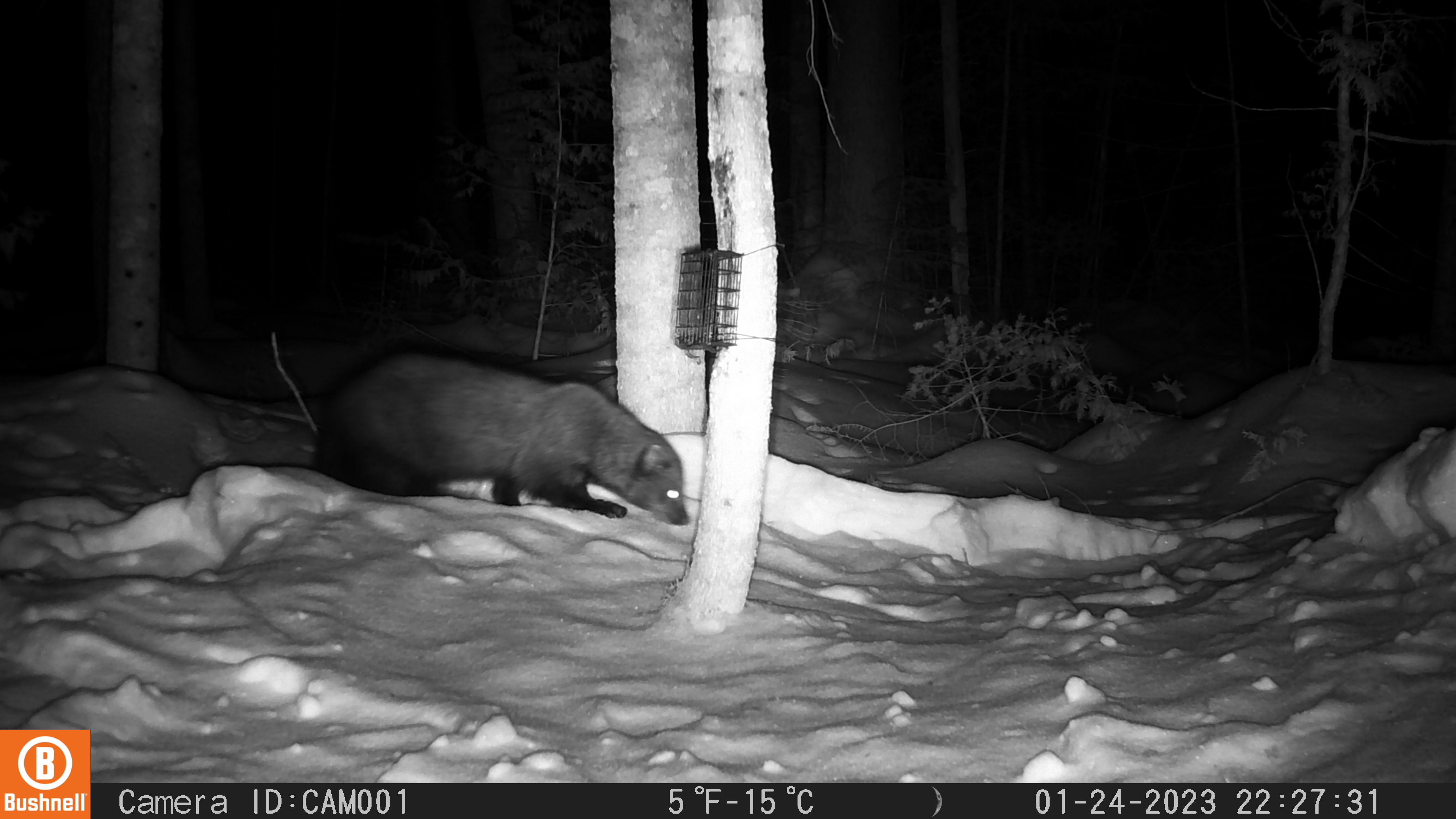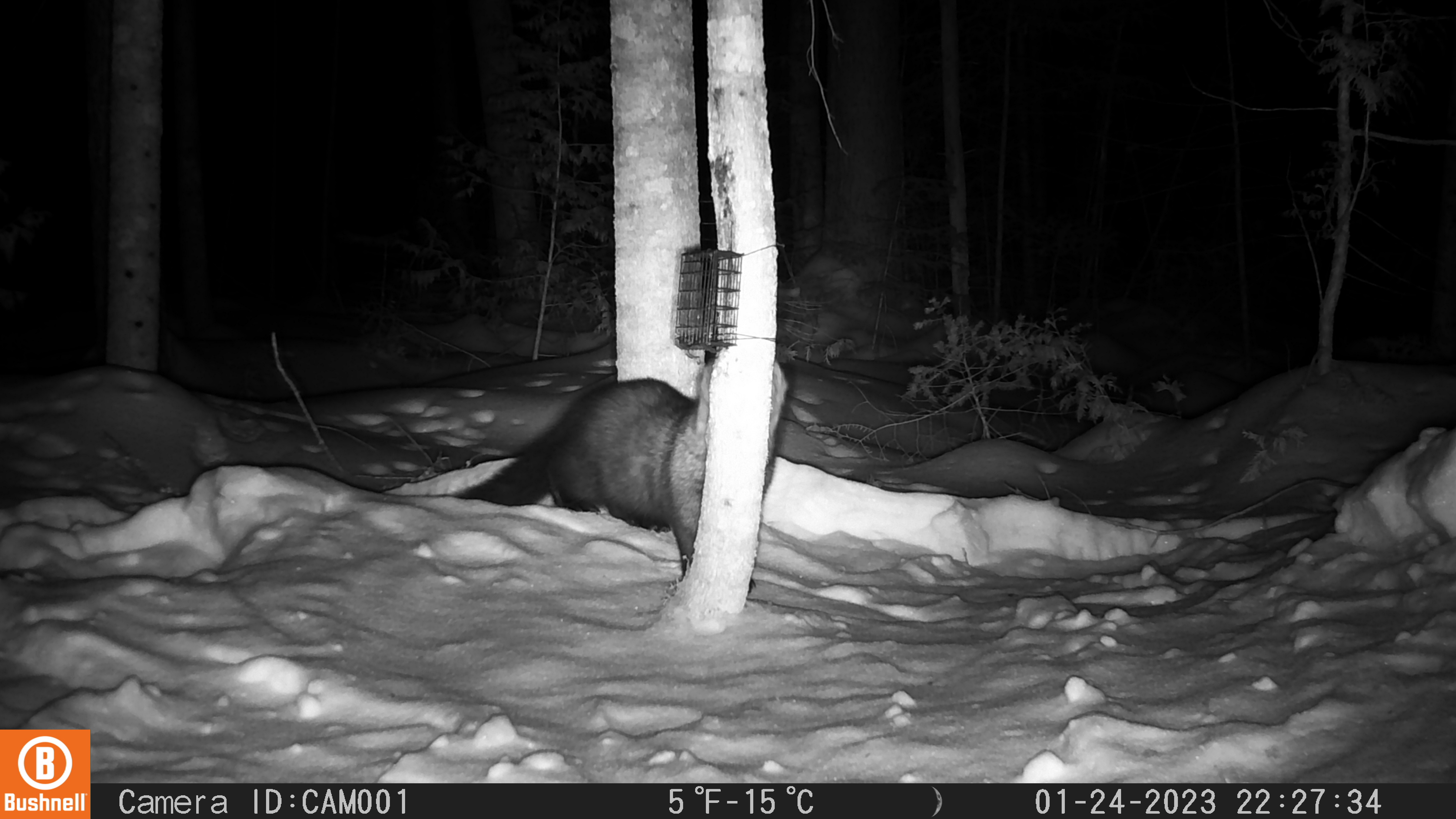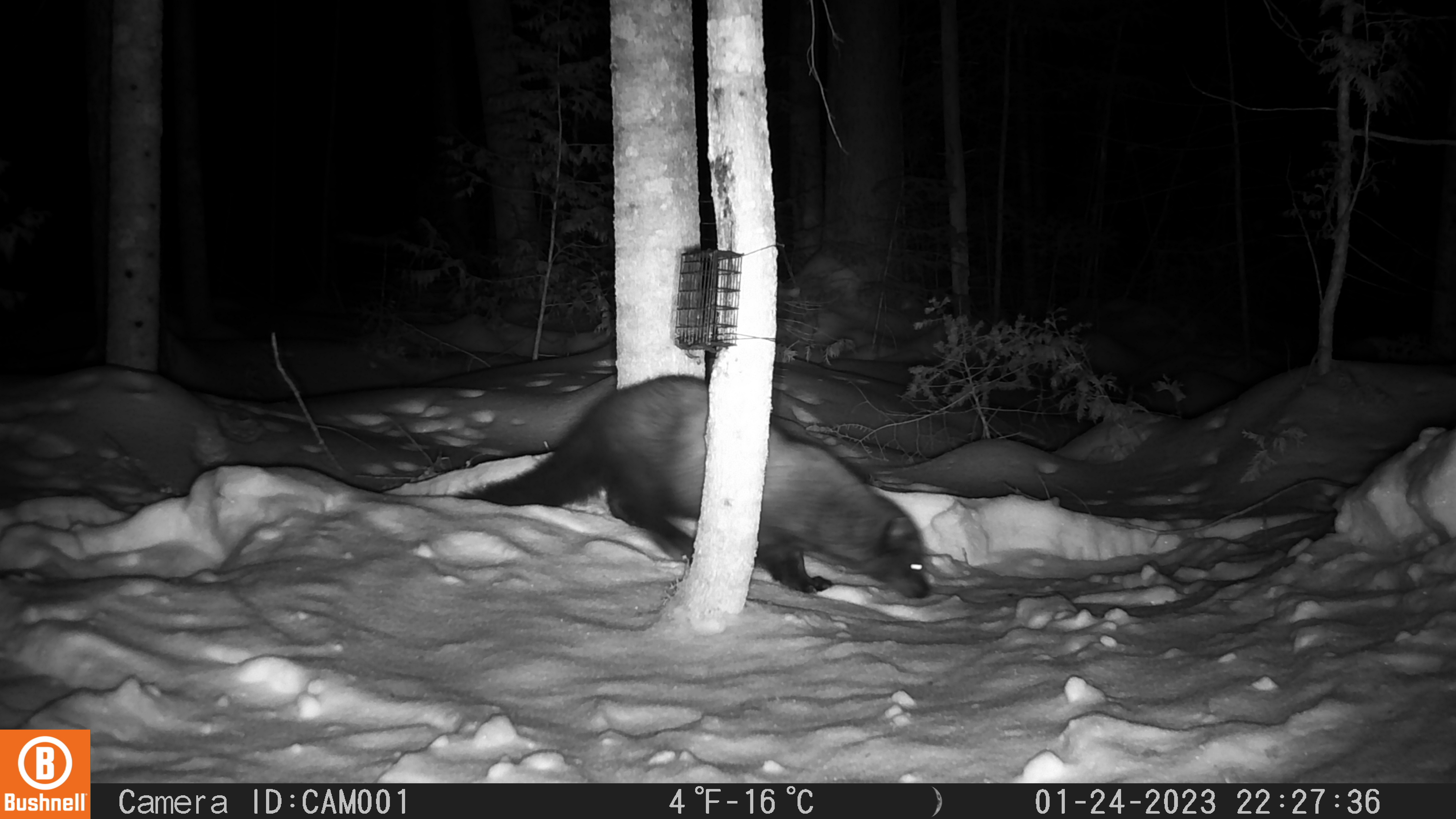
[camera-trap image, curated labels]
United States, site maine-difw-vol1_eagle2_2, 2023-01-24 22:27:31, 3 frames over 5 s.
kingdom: Animalia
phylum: Chordata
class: Mammalia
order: Carnivora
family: Mustelidae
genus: Pekania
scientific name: Pekania pennanti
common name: fisher